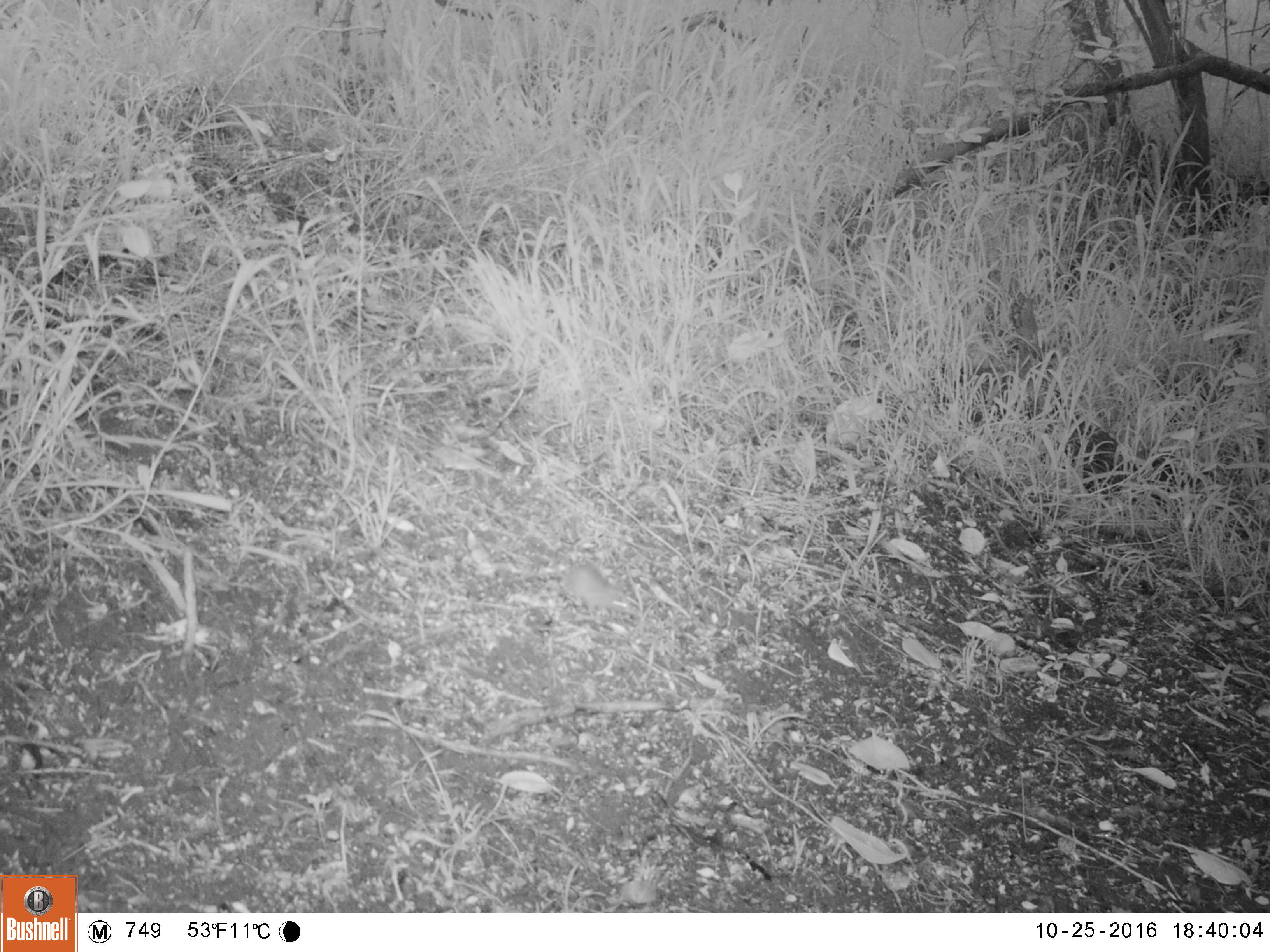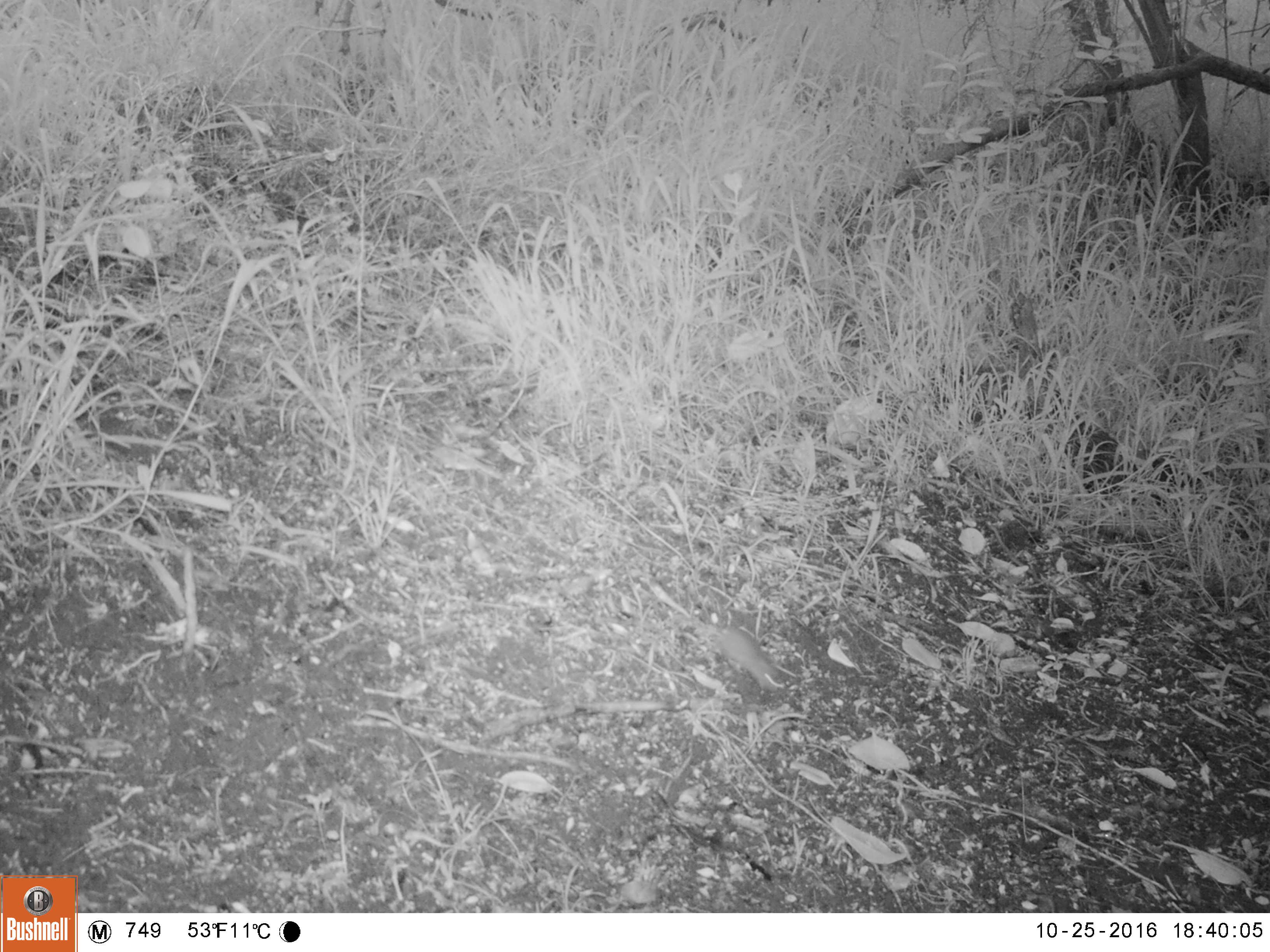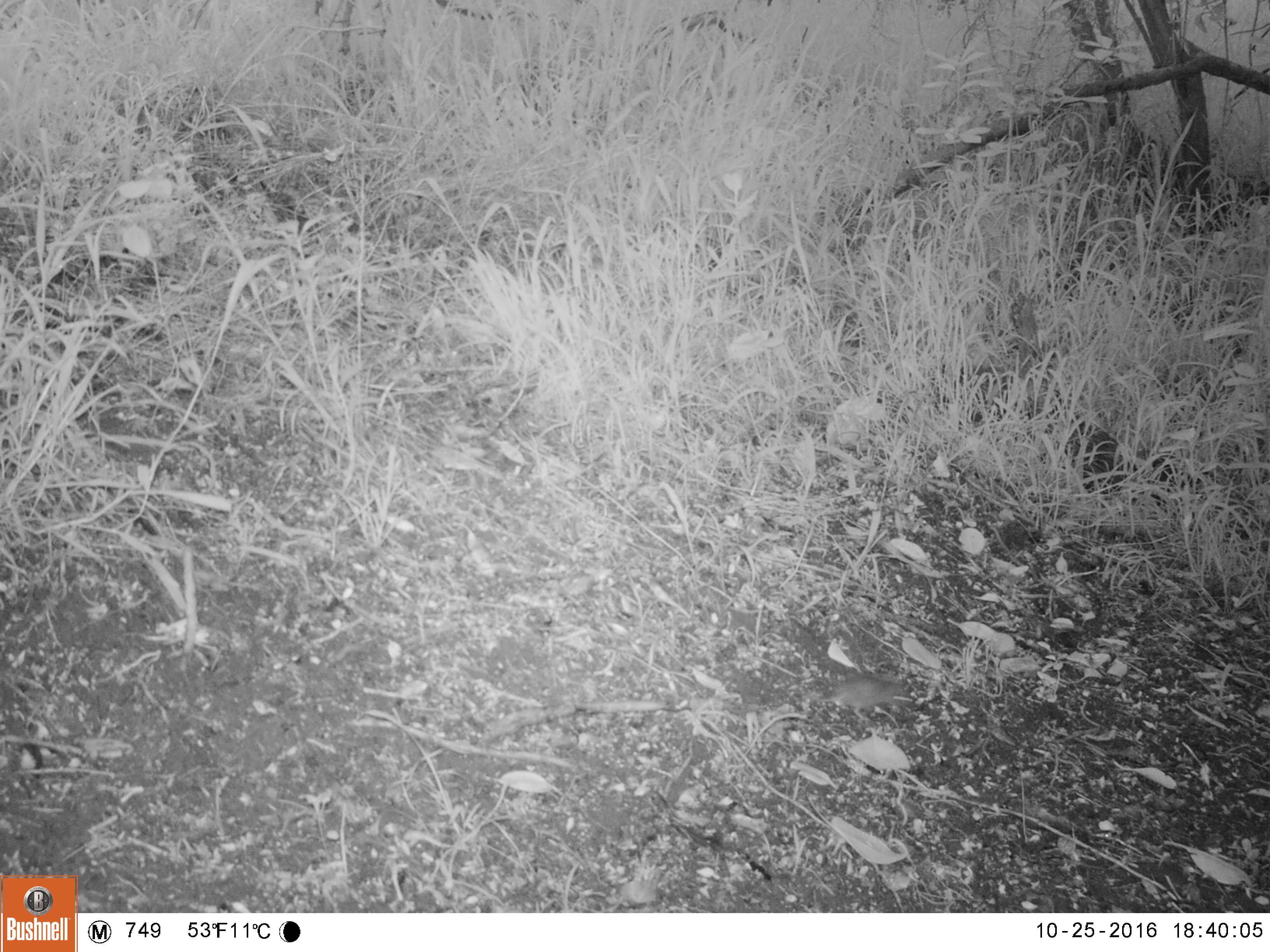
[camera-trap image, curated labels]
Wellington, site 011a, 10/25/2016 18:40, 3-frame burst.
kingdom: Animalia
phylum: Chordata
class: Mammalia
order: Rodentia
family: Muridae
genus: Mus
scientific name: Mus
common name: mouse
Mouse (Mus).